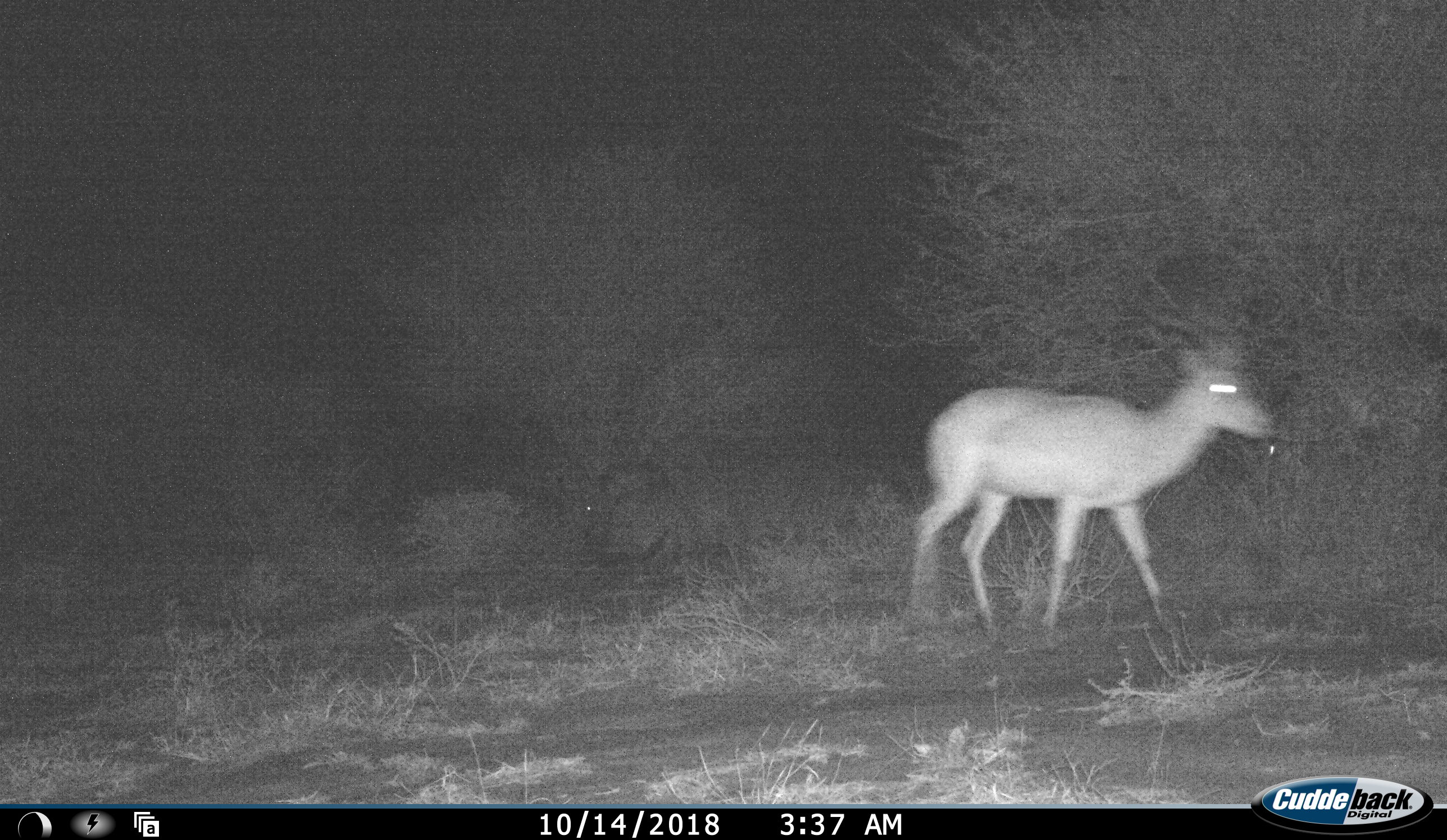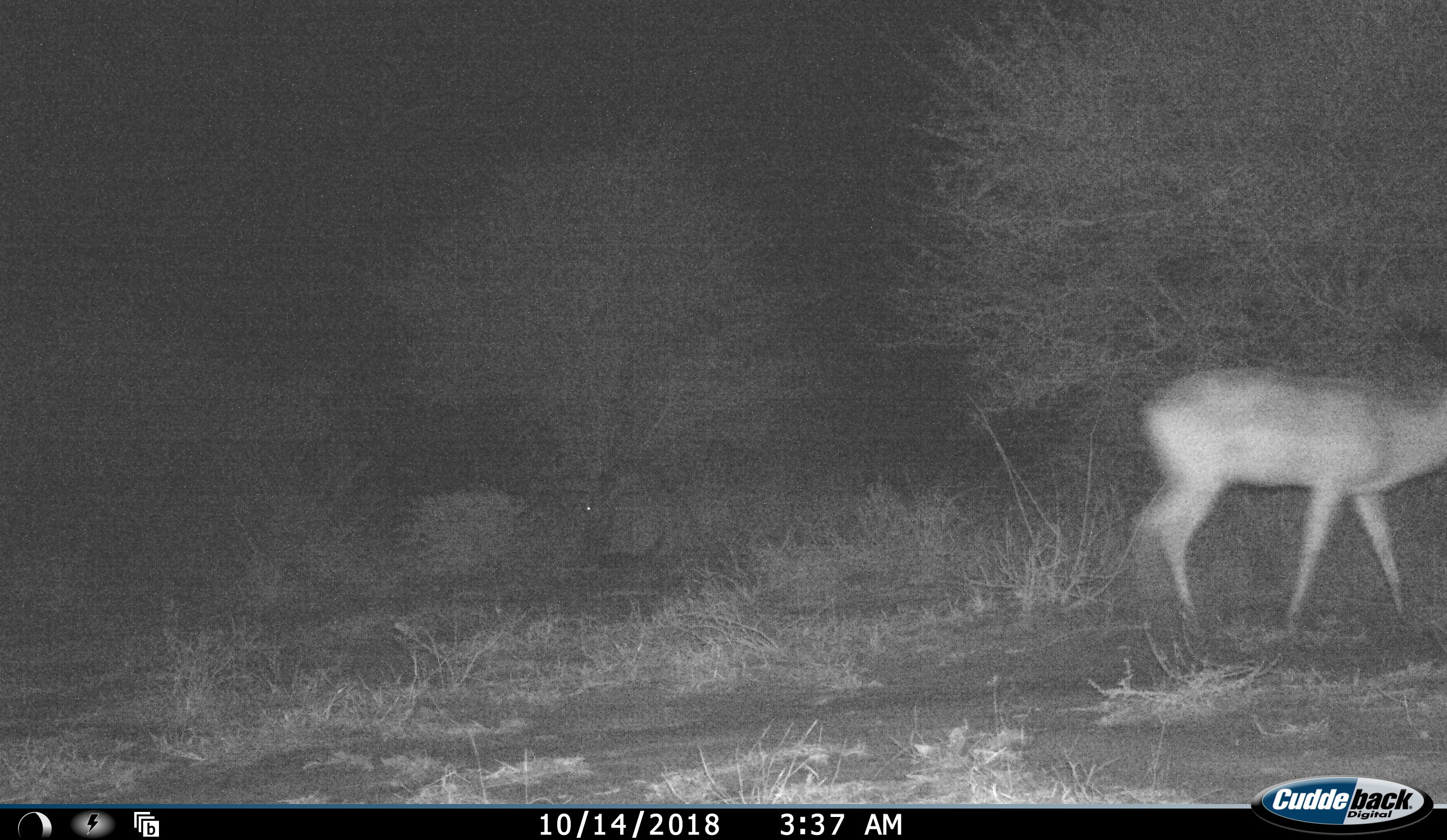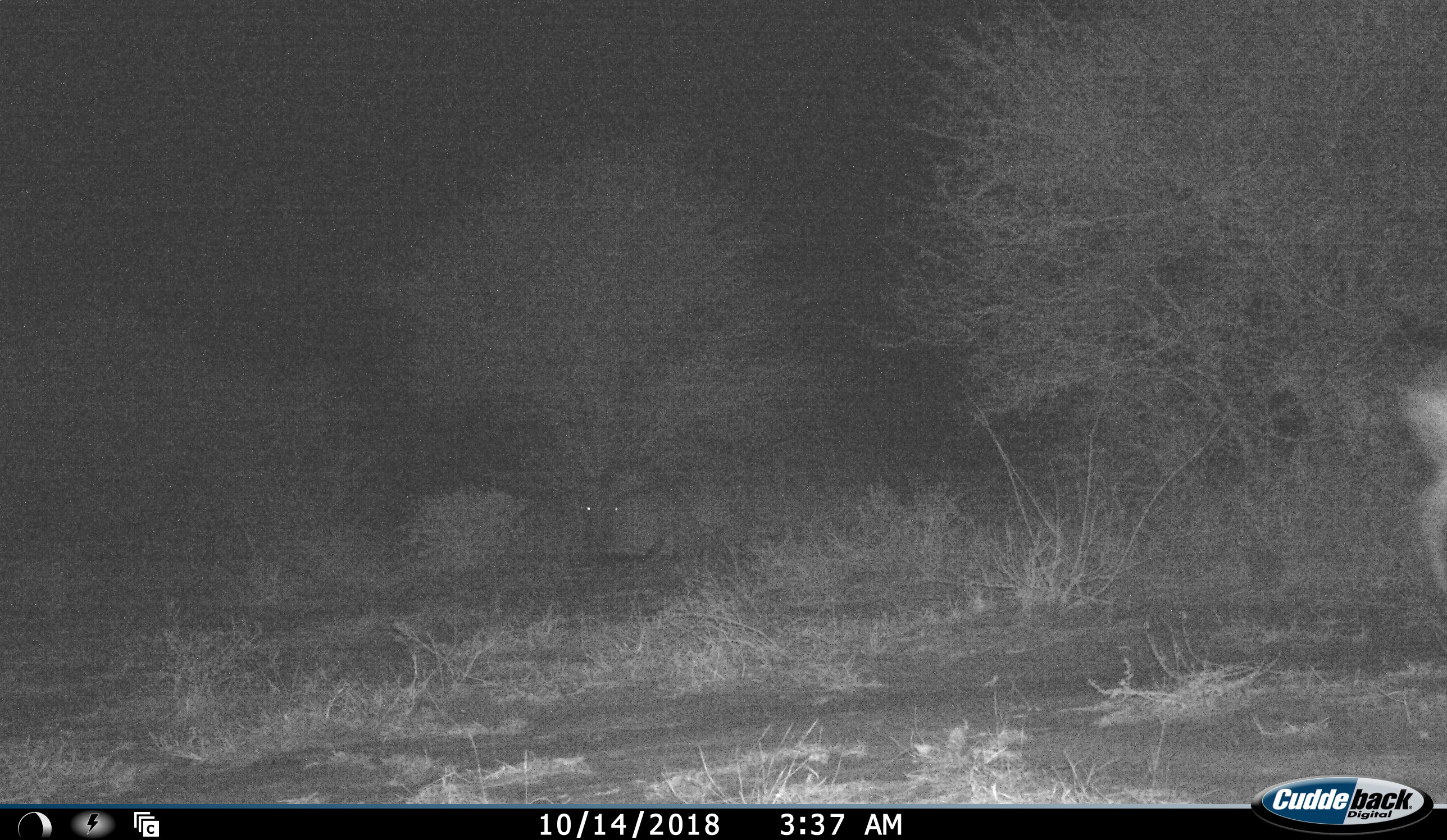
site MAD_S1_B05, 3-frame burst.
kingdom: Animalia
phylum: Chordata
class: Mammalia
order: Artiodactyla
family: Bovidae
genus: Aepyceros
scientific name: Aepyceros melampus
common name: impala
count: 1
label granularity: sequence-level